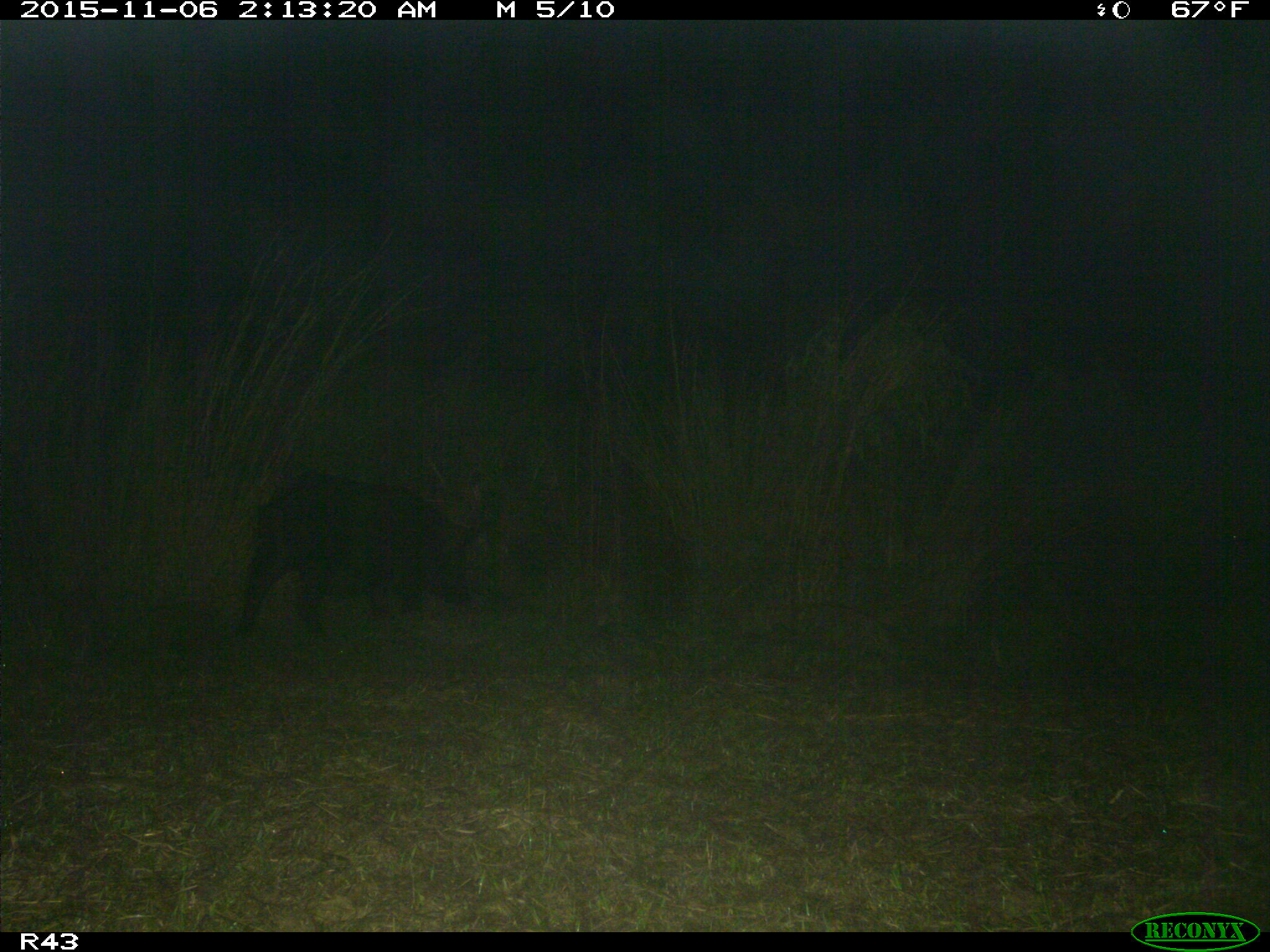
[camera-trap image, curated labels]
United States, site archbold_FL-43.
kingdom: Animalia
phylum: Chordata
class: Mammalia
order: Artiodactyla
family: Suidae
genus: Sus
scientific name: Sus scrofa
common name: wild boar